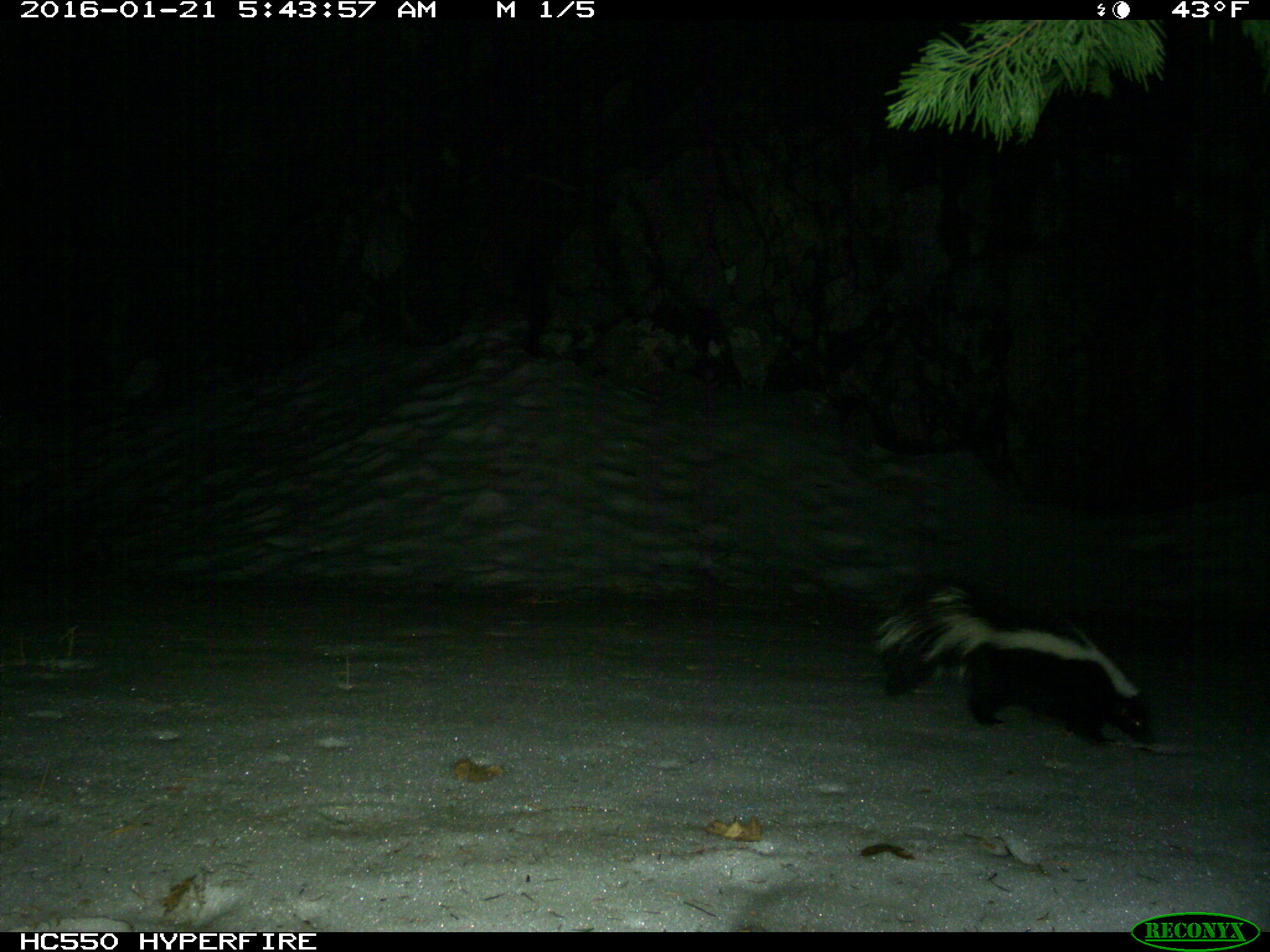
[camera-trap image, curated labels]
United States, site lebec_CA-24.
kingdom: Animalia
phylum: Chordata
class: Mammalia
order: Carnivora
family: Mephitidae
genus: Mephitis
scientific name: Mephitis mephitis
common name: striped skunk